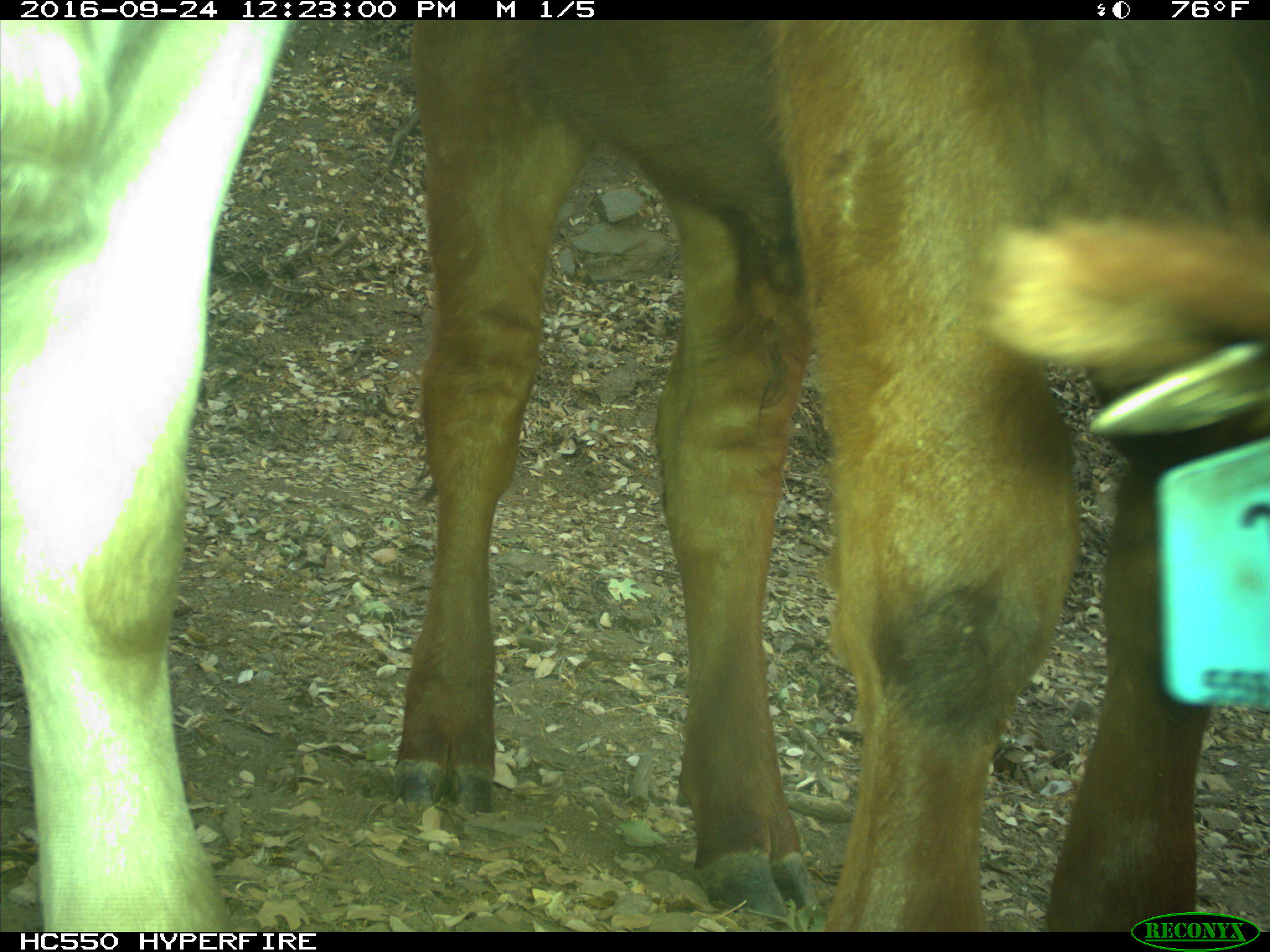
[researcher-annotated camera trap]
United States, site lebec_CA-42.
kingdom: Animalia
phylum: Chordata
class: Mammalia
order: Artiodactyla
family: Bovidae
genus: Bos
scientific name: Bos taurus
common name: domestic cow